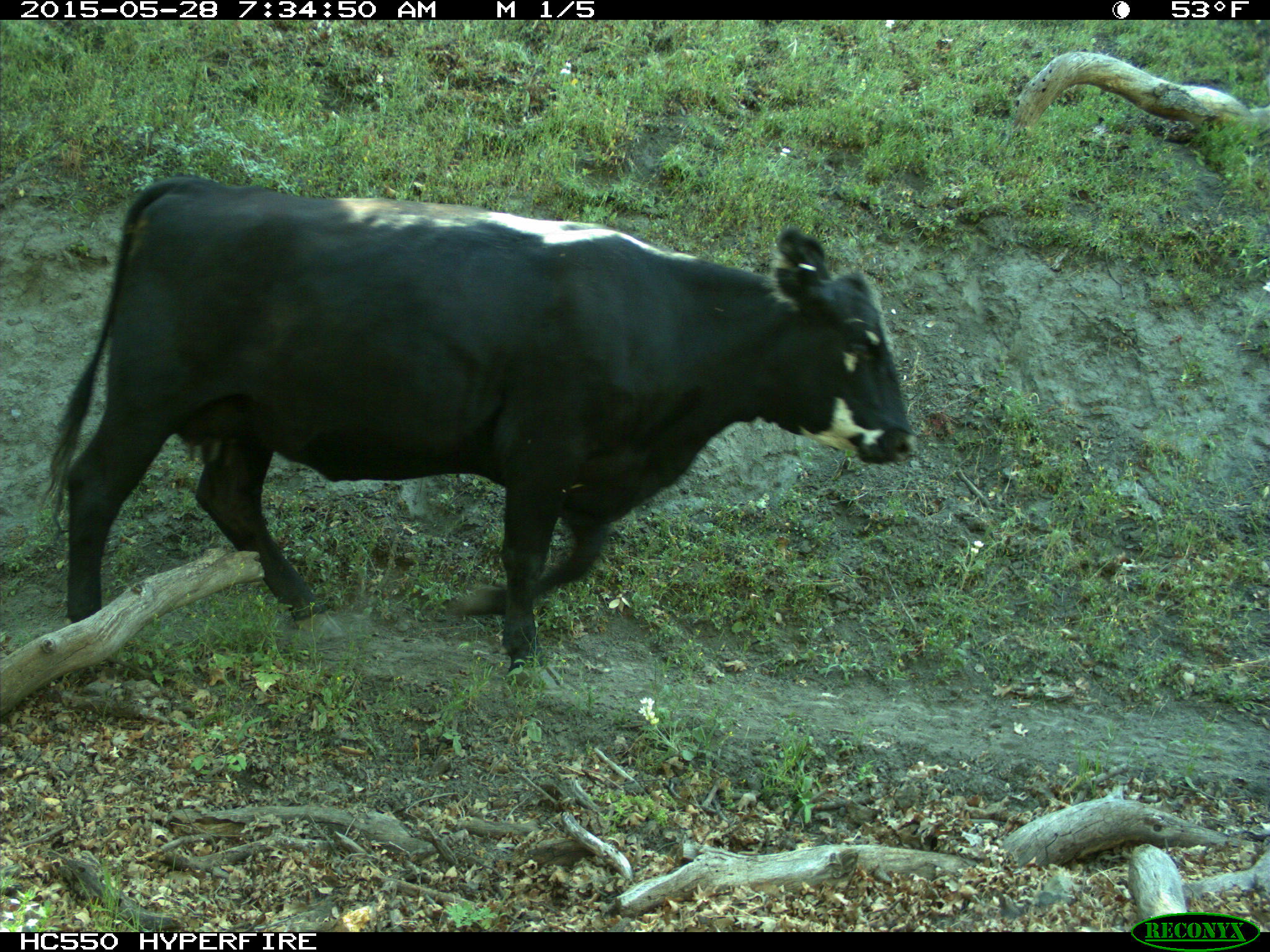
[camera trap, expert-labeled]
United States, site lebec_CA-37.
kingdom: Animalia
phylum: Chordata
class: Mammalia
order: Artiodactyla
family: Bovidae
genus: Bos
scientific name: Bos taurus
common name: domestic cow